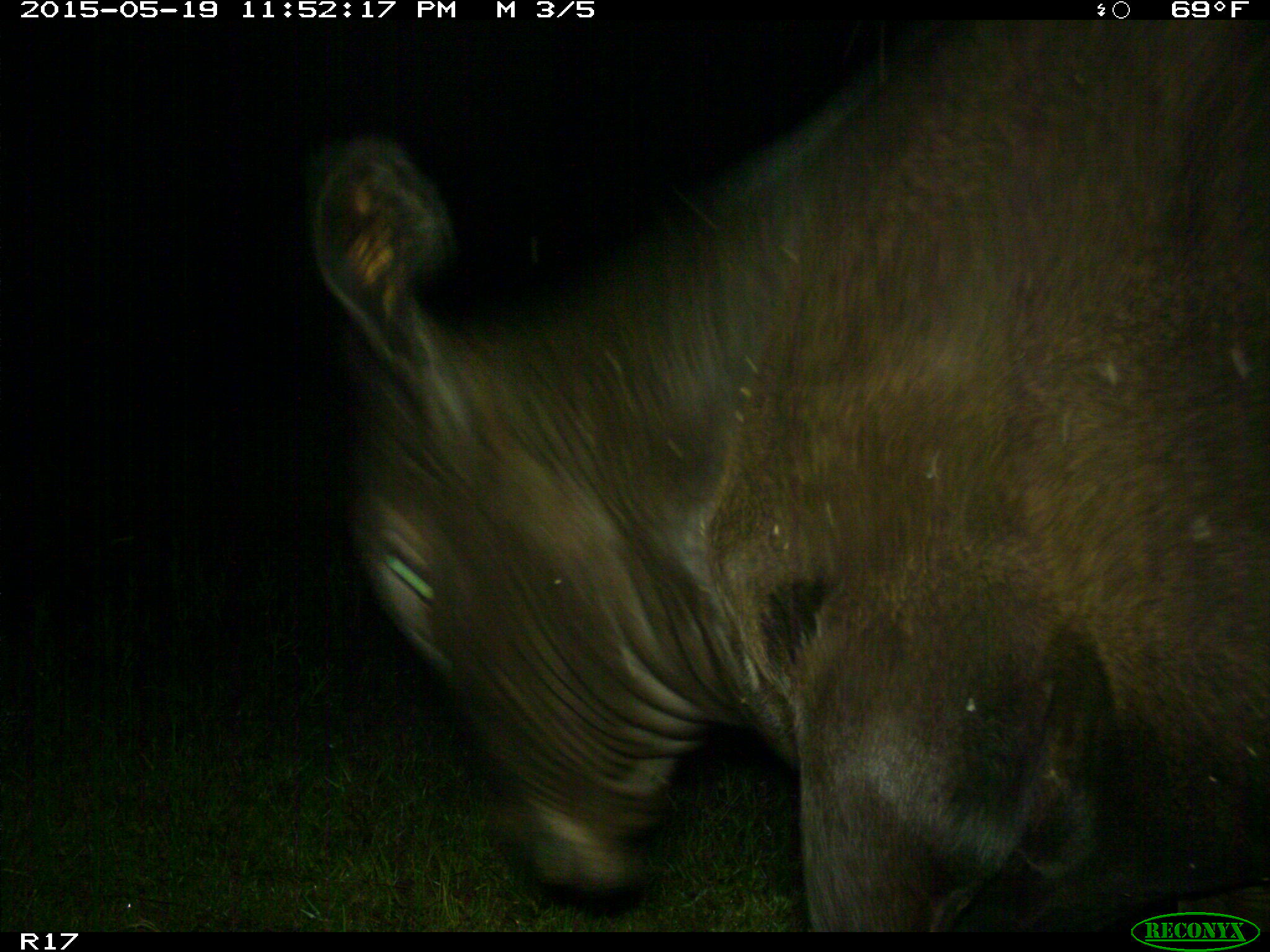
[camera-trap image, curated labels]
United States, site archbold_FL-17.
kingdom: Animalia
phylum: Chordata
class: Mammalia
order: Artiodactyla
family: Bovidae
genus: Bos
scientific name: Bos taurus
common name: domestic cow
Bos taurus (domestic cow).